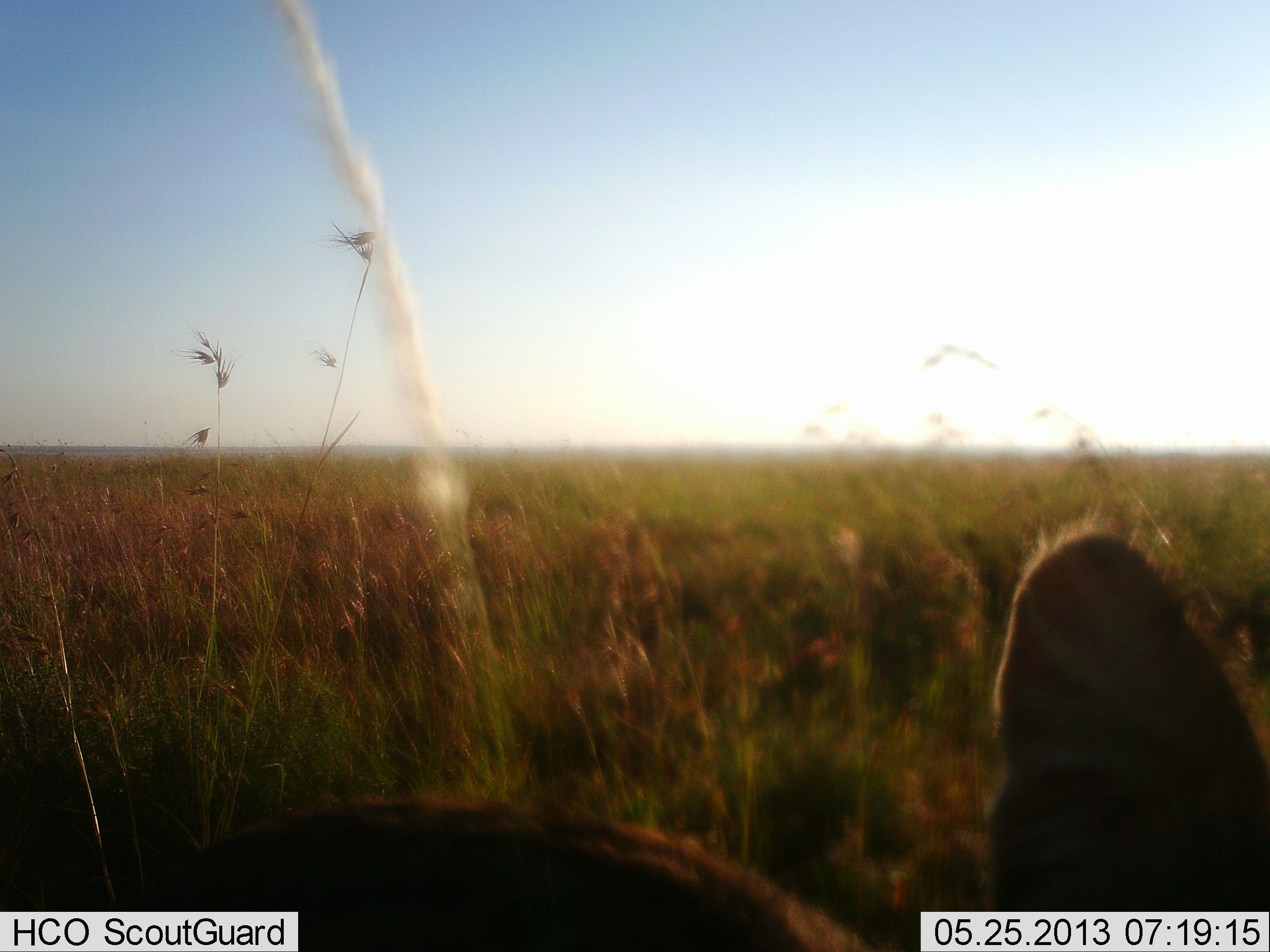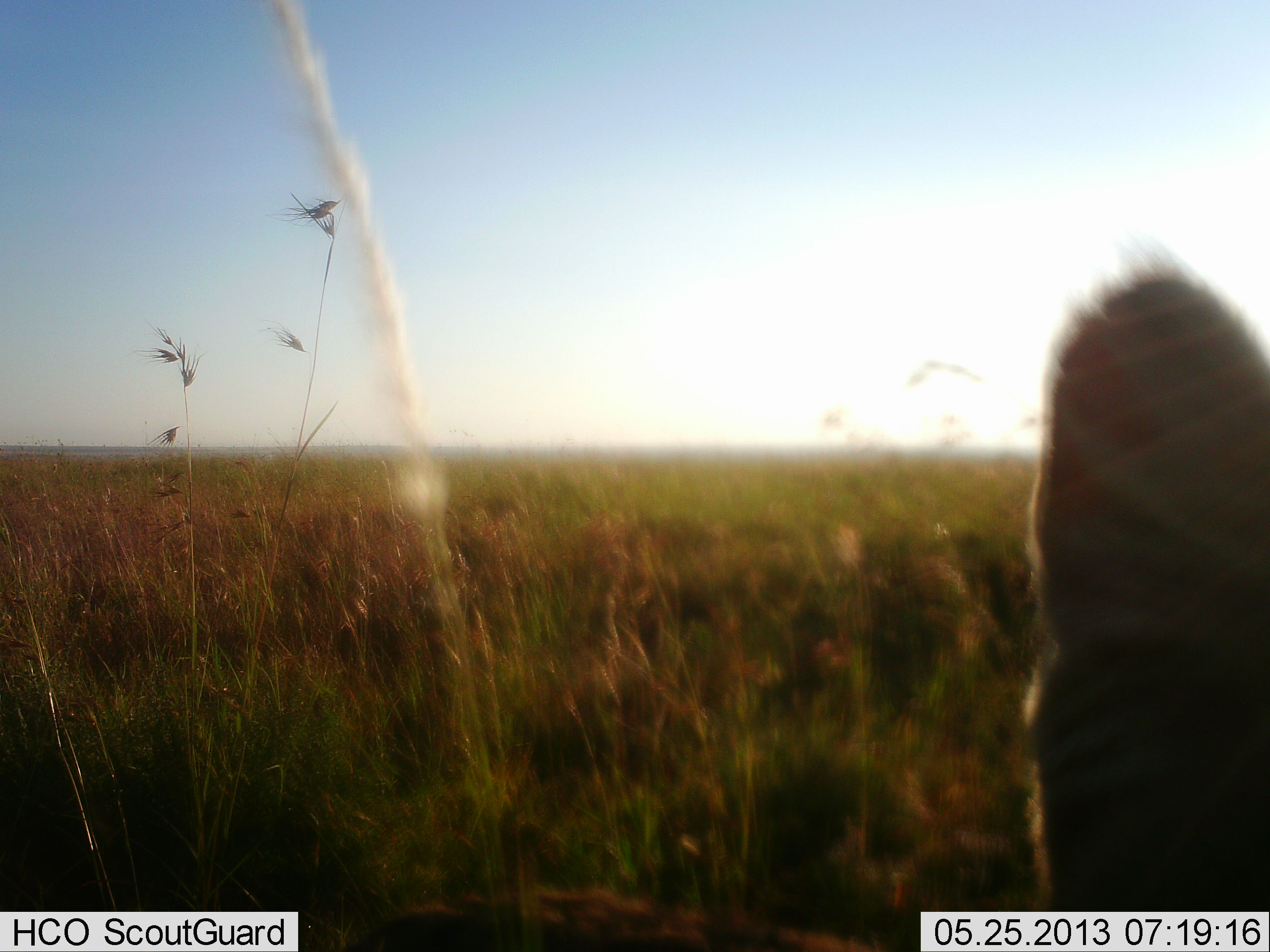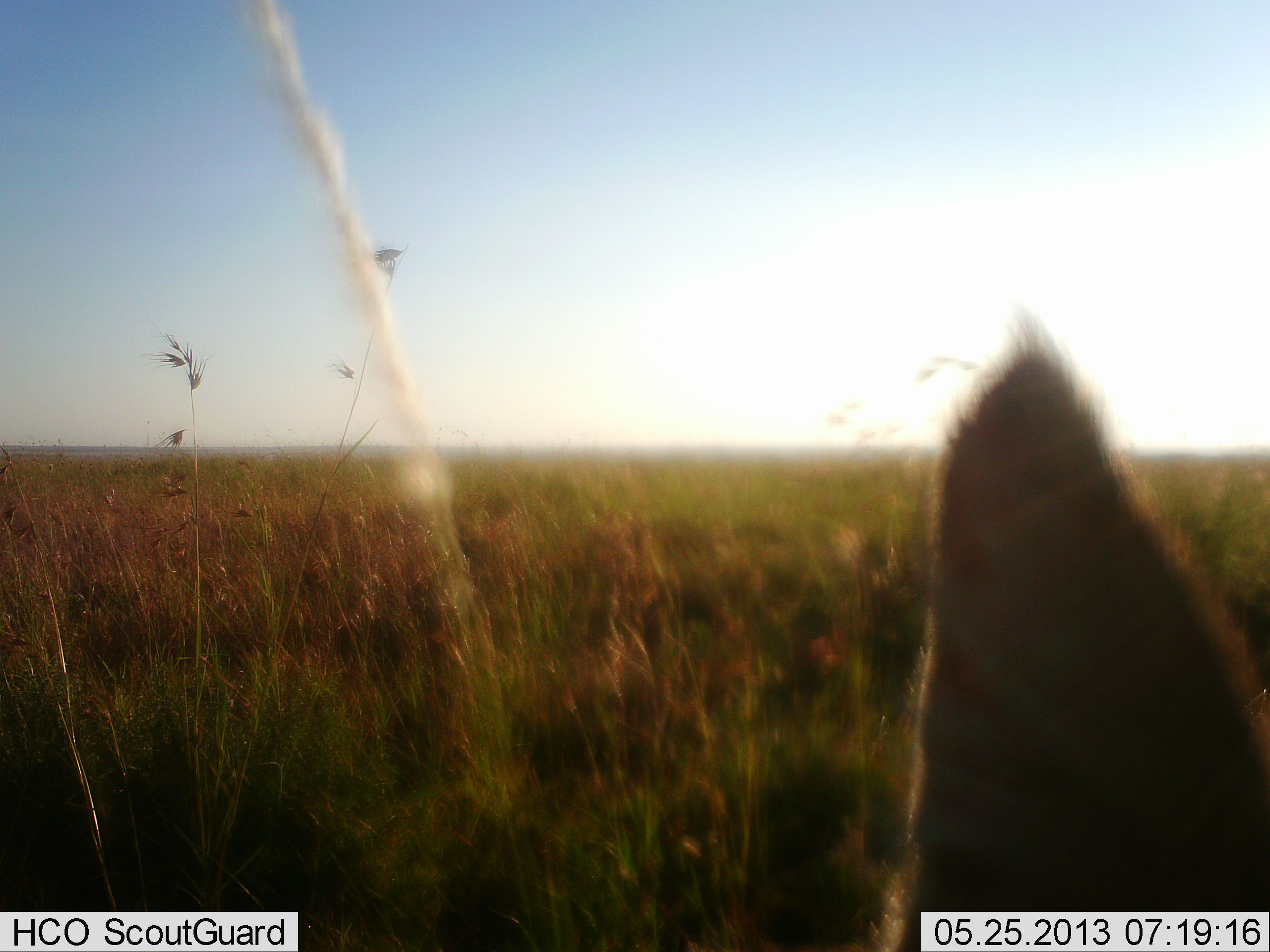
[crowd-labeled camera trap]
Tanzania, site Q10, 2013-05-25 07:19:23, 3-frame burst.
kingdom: Animalia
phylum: Chordata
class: Mammalia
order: Carnivora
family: Felidae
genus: Leptailurus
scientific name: Leptailurus serval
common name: serval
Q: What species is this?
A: Serval (Leptailurus serval).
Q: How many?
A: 1.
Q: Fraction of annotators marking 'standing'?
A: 57%.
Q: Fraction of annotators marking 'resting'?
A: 0%.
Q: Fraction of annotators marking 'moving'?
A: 43%.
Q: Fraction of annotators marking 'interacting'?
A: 0%.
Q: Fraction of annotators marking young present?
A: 0%.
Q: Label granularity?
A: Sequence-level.